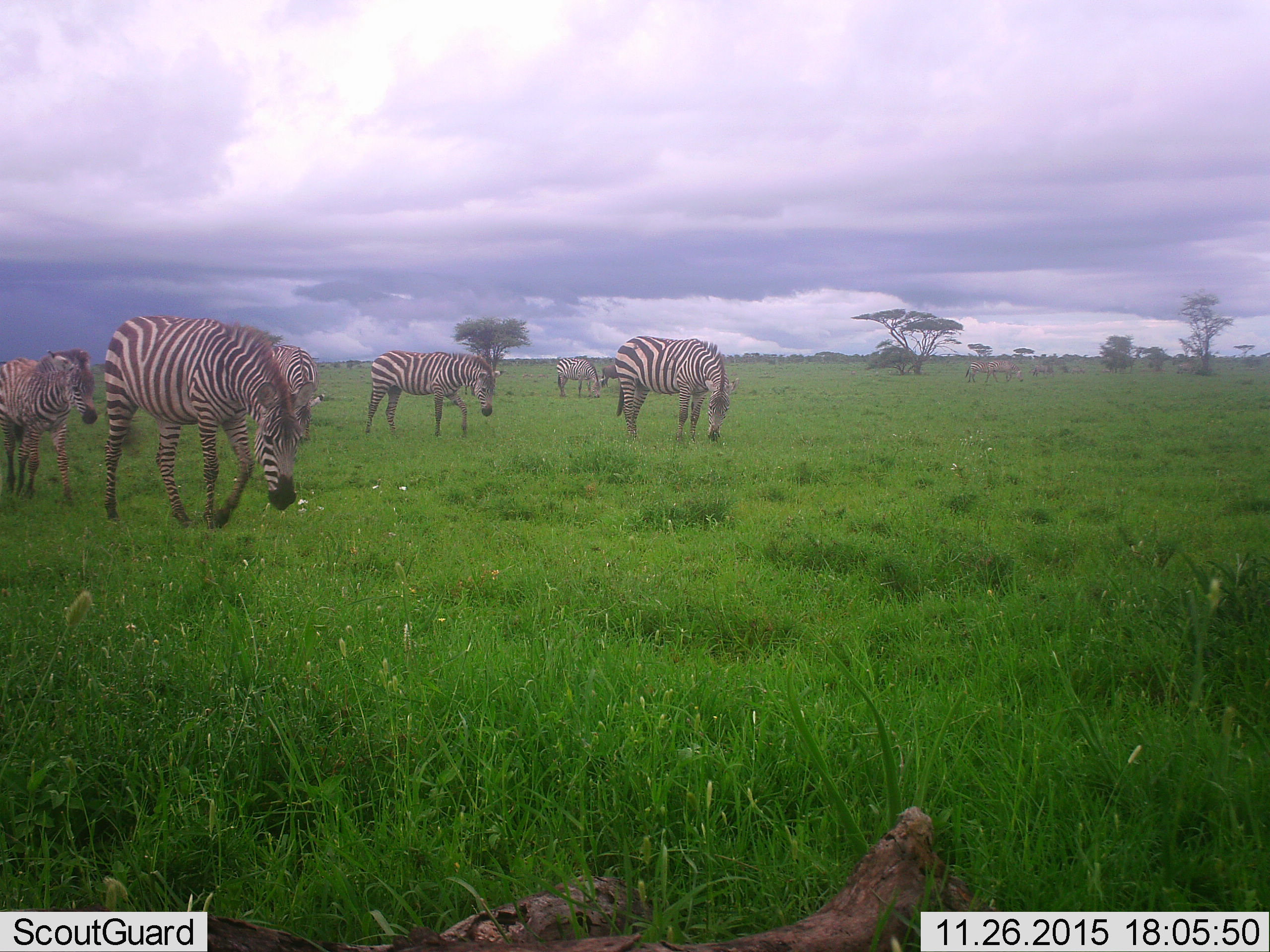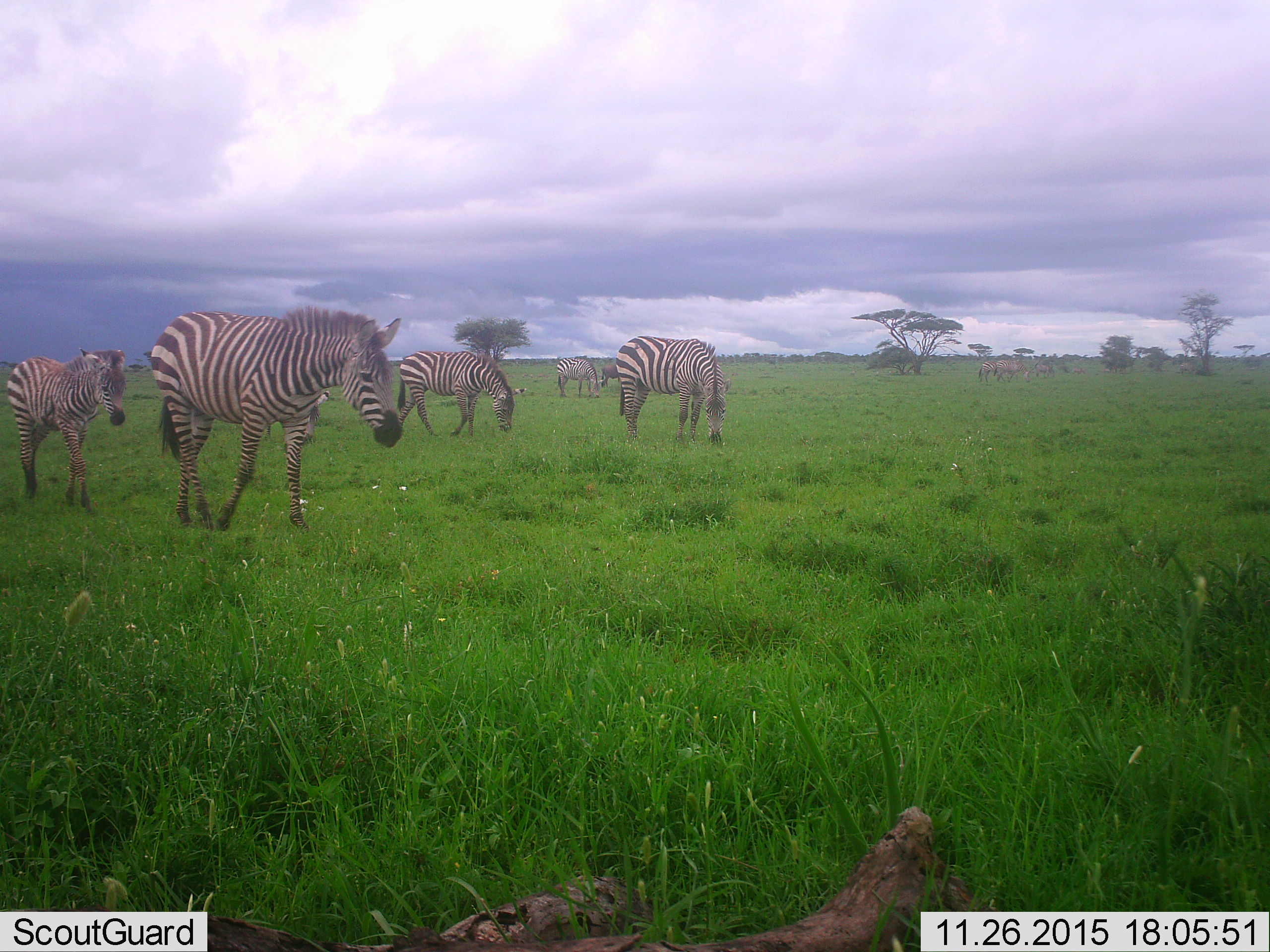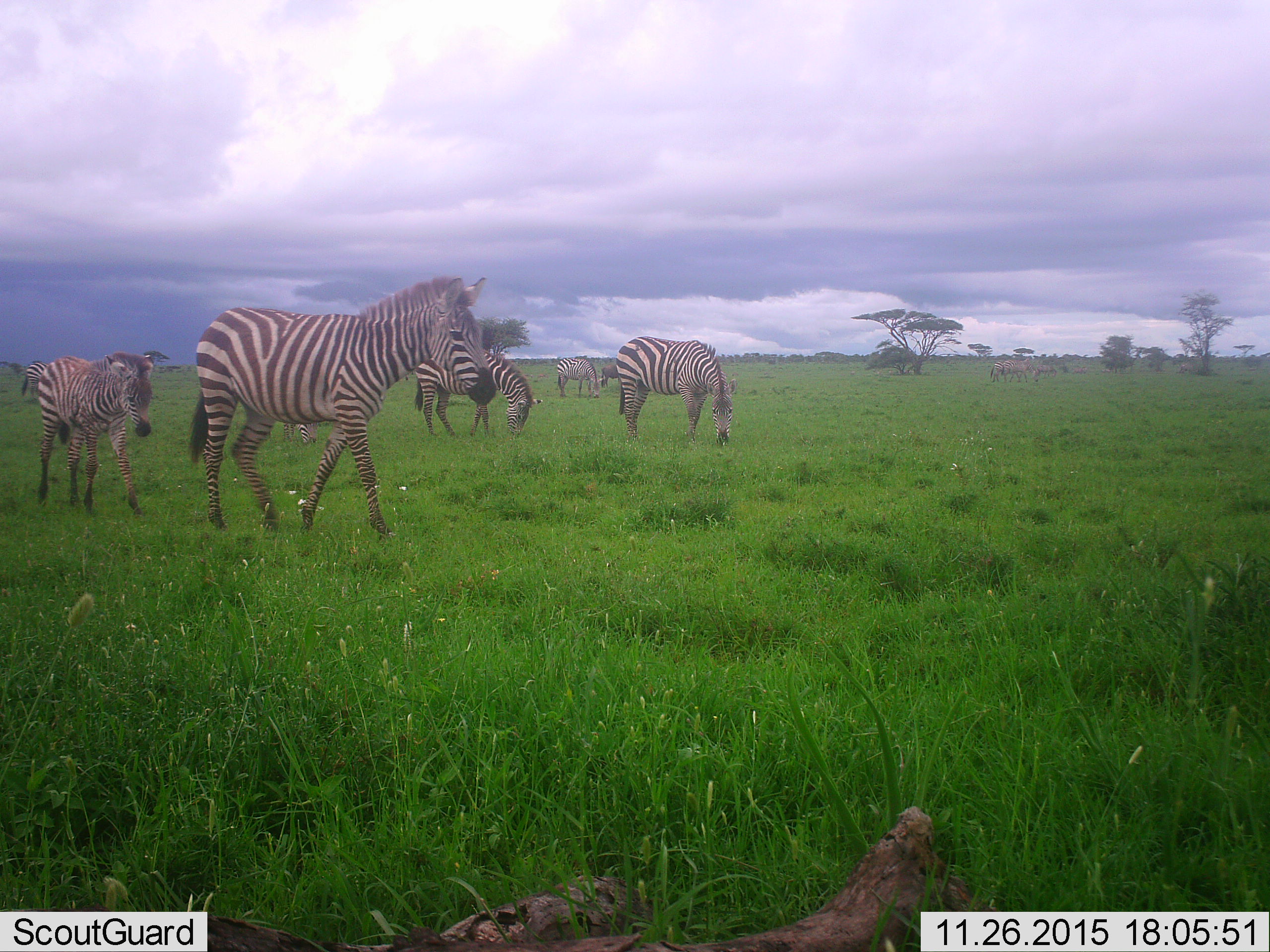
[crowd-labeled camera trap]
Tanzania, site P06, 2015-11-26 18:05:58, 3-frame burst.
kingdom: Animalia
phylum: Chordata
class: Mammalia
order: Perissodactyla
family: Equidae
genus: Equus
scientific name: Equus quagga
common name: plains zebra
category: zebra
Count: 8.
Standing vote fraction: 62%.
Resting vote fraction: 0%.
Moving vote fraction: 75%.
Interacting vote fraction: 12%.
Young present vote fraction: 50%.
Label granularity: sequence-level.